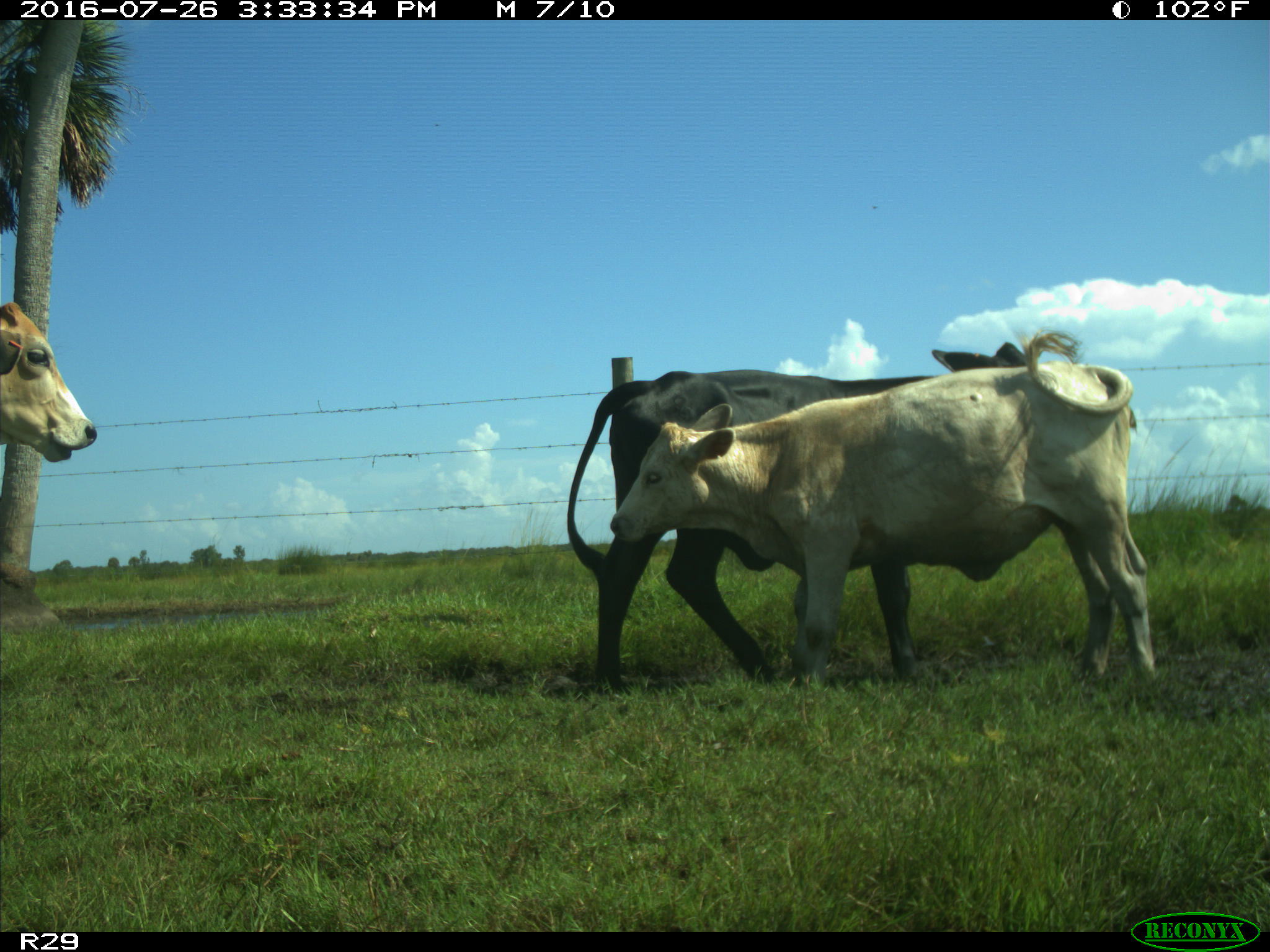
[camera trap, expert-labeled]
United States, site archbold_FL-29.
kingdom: Animalia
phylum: Chordata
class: Mammalia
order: Artiodactyla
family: Bovidae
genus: Bos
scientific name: Bos taurus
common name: domestic cow